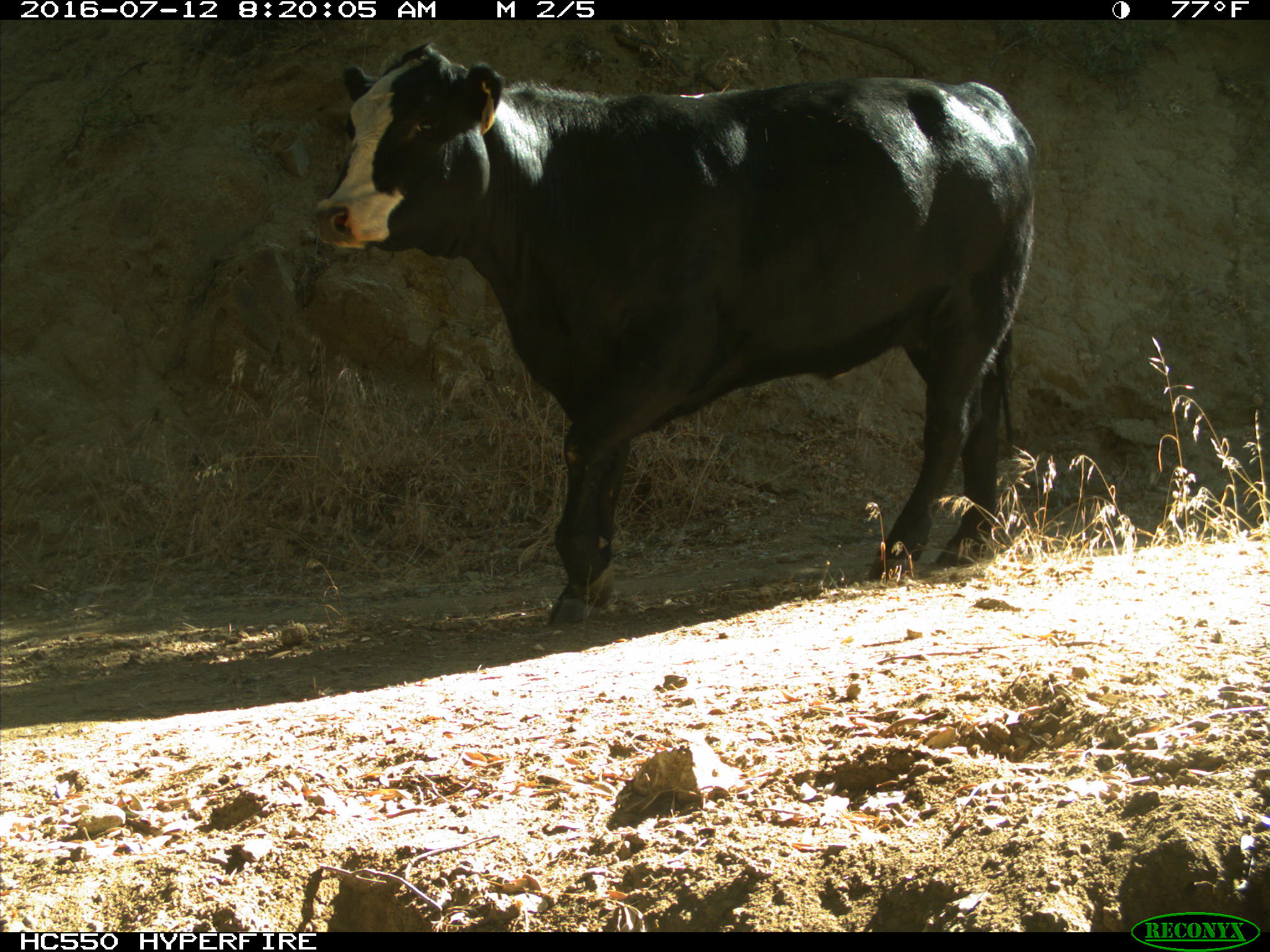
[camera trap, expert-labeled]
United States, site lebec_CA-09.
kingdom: Animalia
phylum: Chordata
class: Mammalia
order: Artiodactyla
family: Bovidae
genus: Bos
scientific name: Bos taurus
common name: domestic cow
Bos taurus (domestic cow).